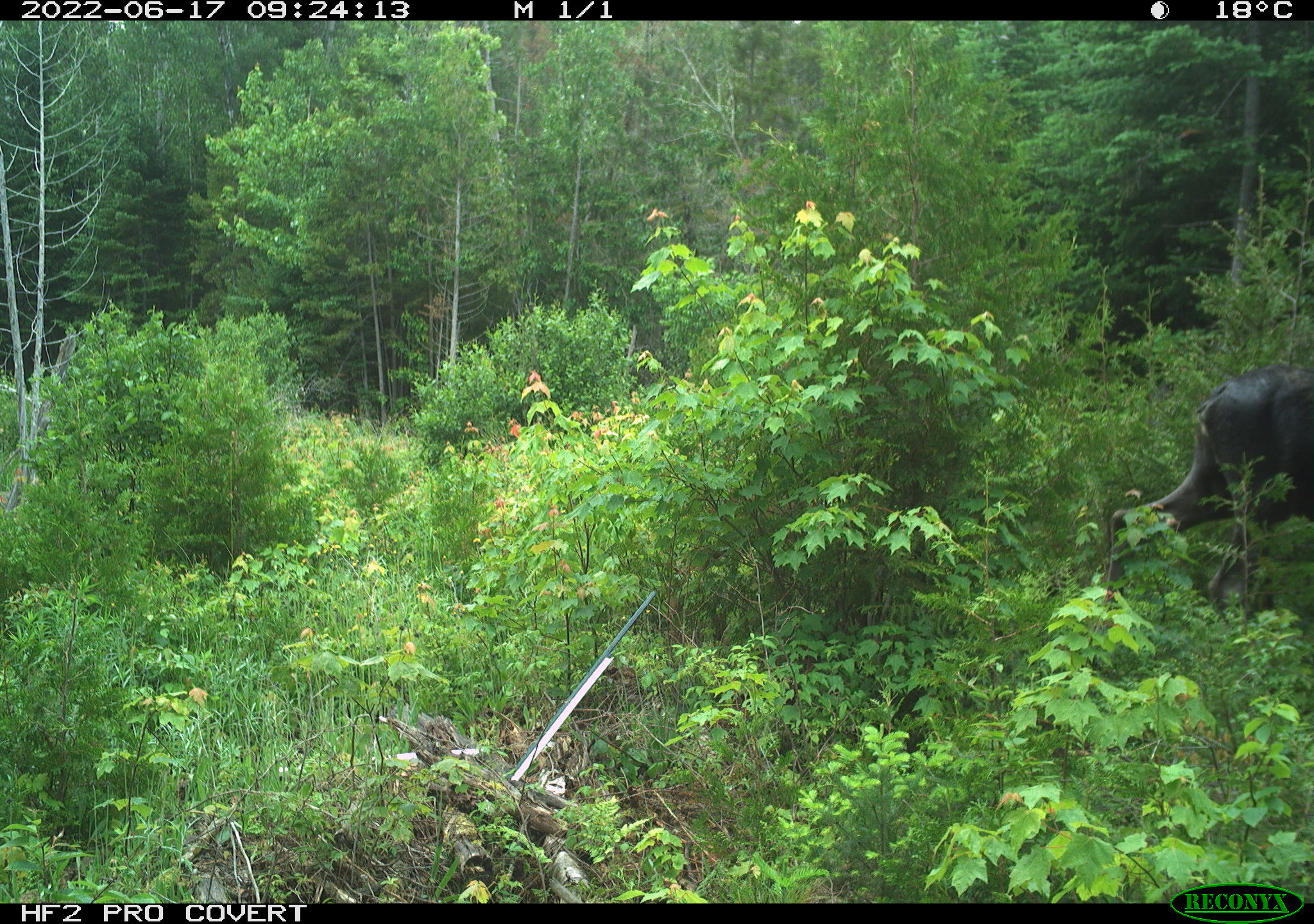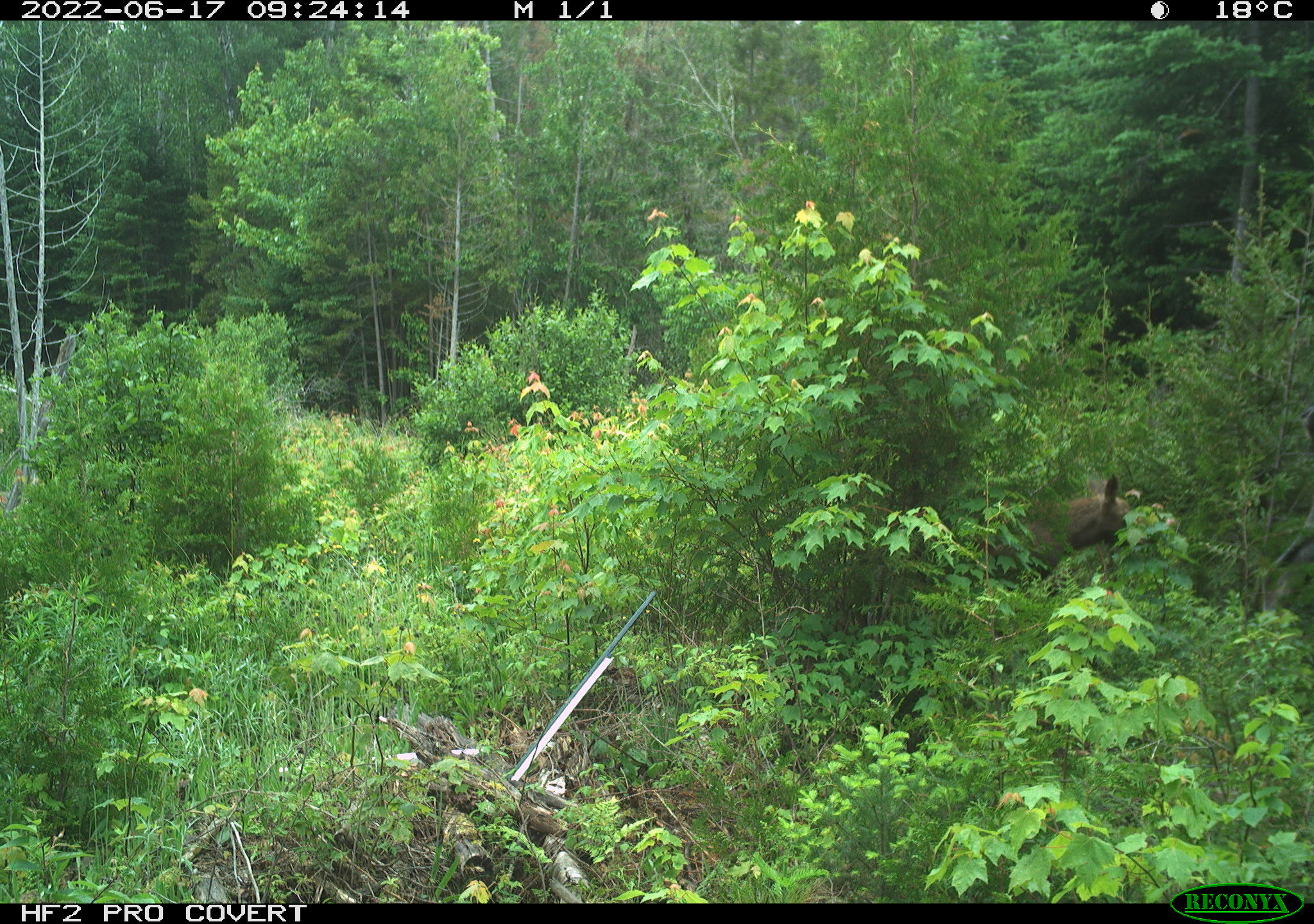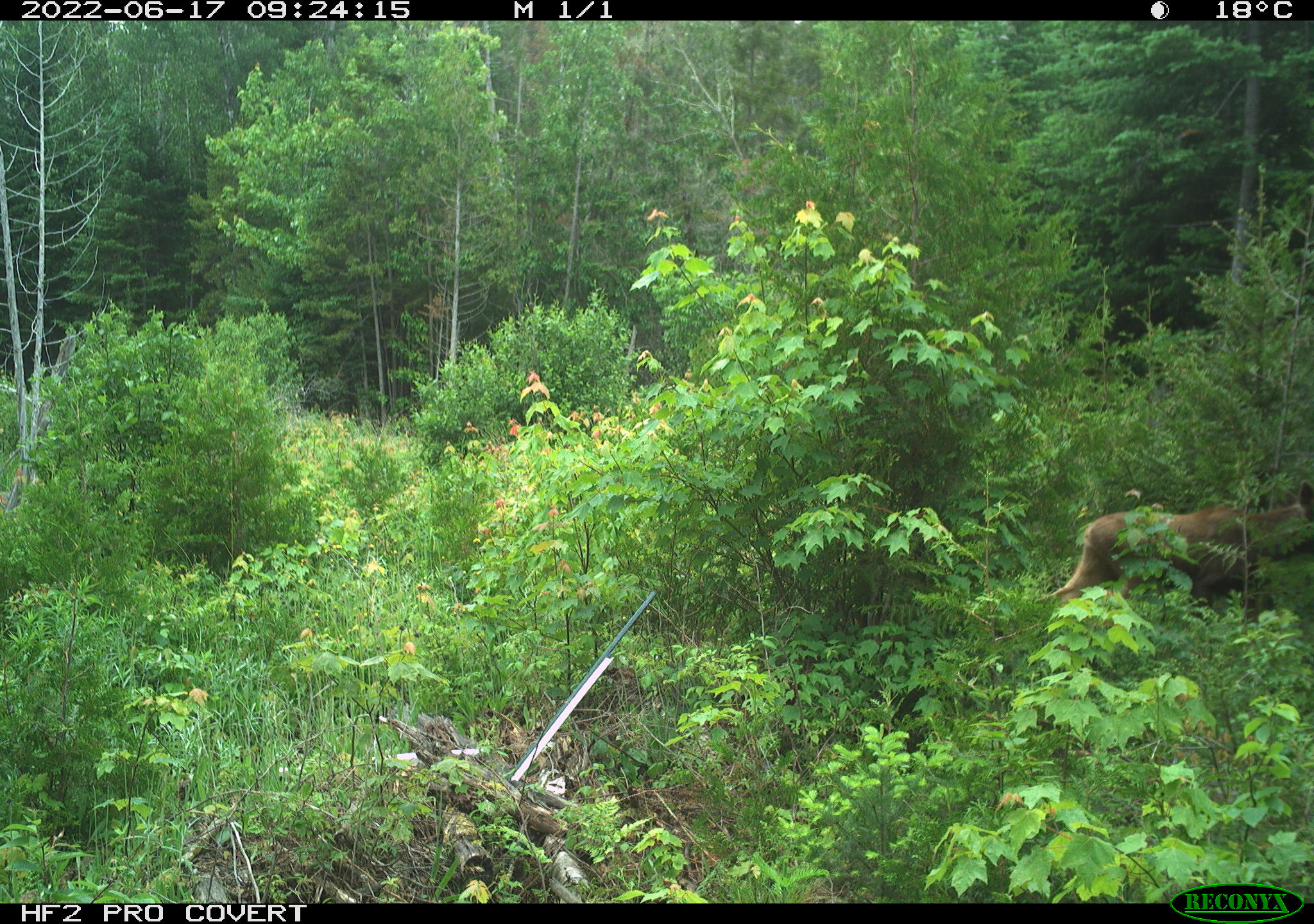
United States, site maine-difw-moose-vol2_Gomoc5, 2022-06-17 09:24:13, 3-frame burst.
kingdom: Animalia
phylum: Chordata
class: Mammalia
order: Artiodactyla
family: Cervidae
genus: Alces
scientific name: Alces alces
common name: moose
Moose (Alces alces).